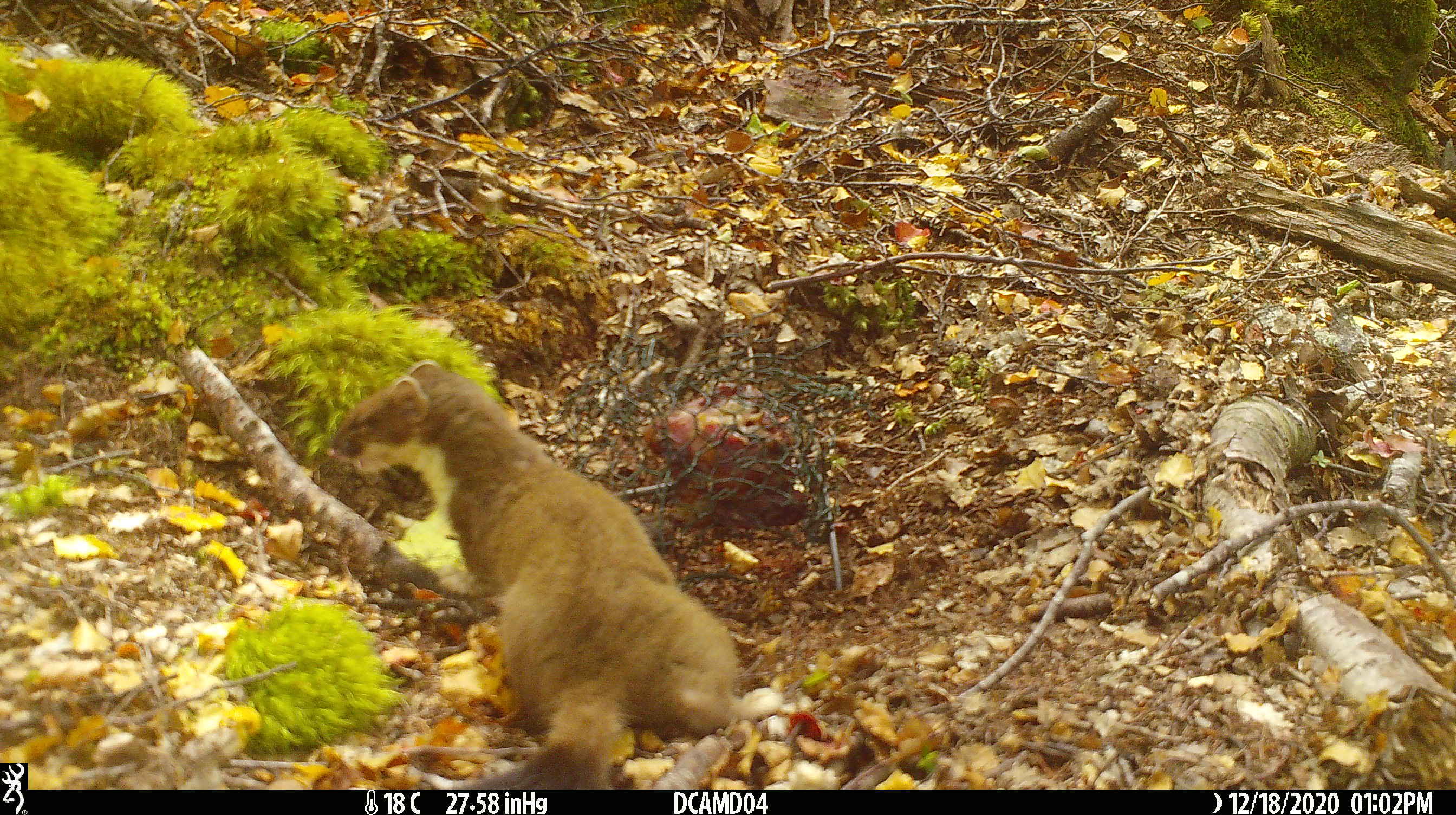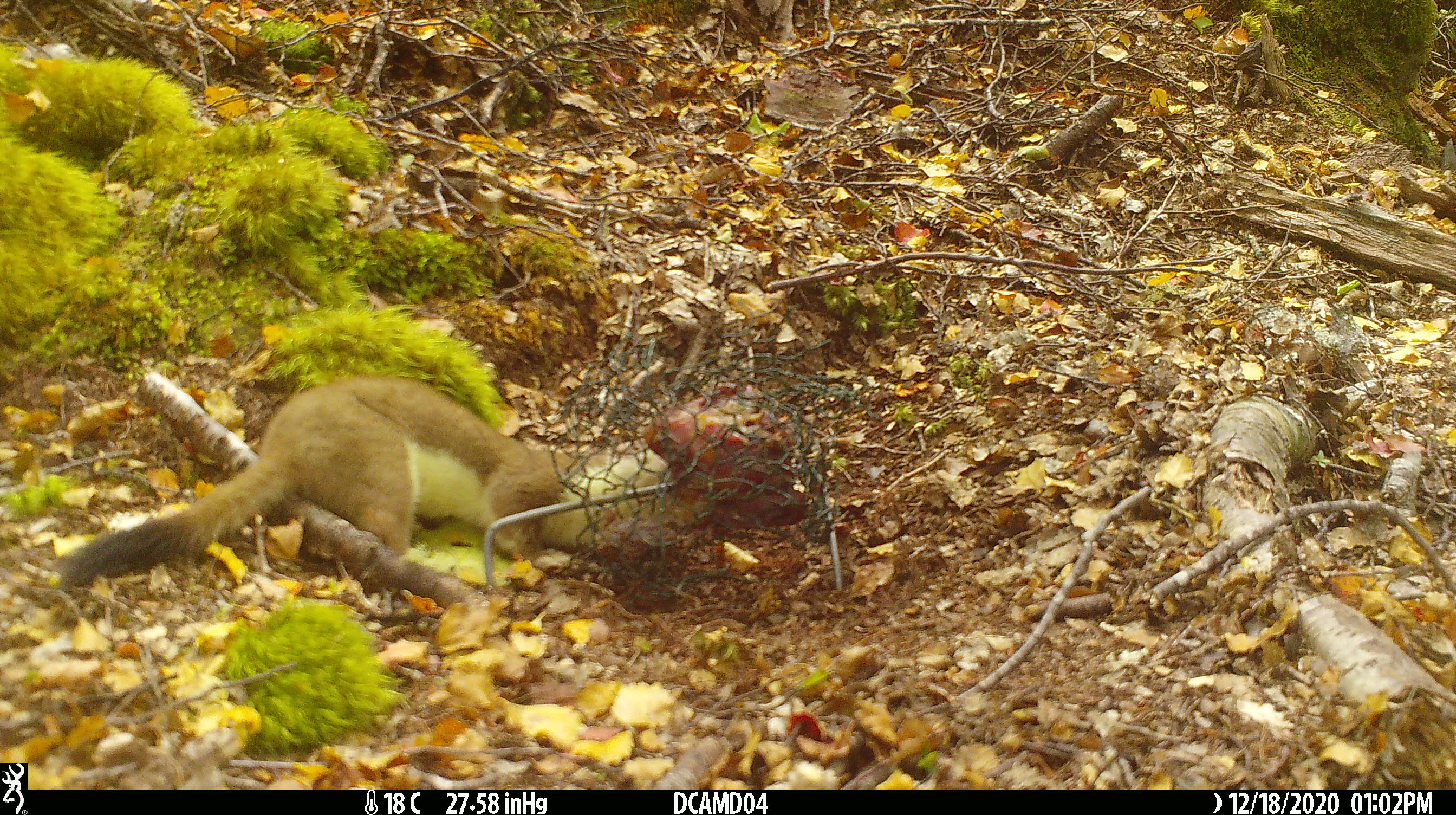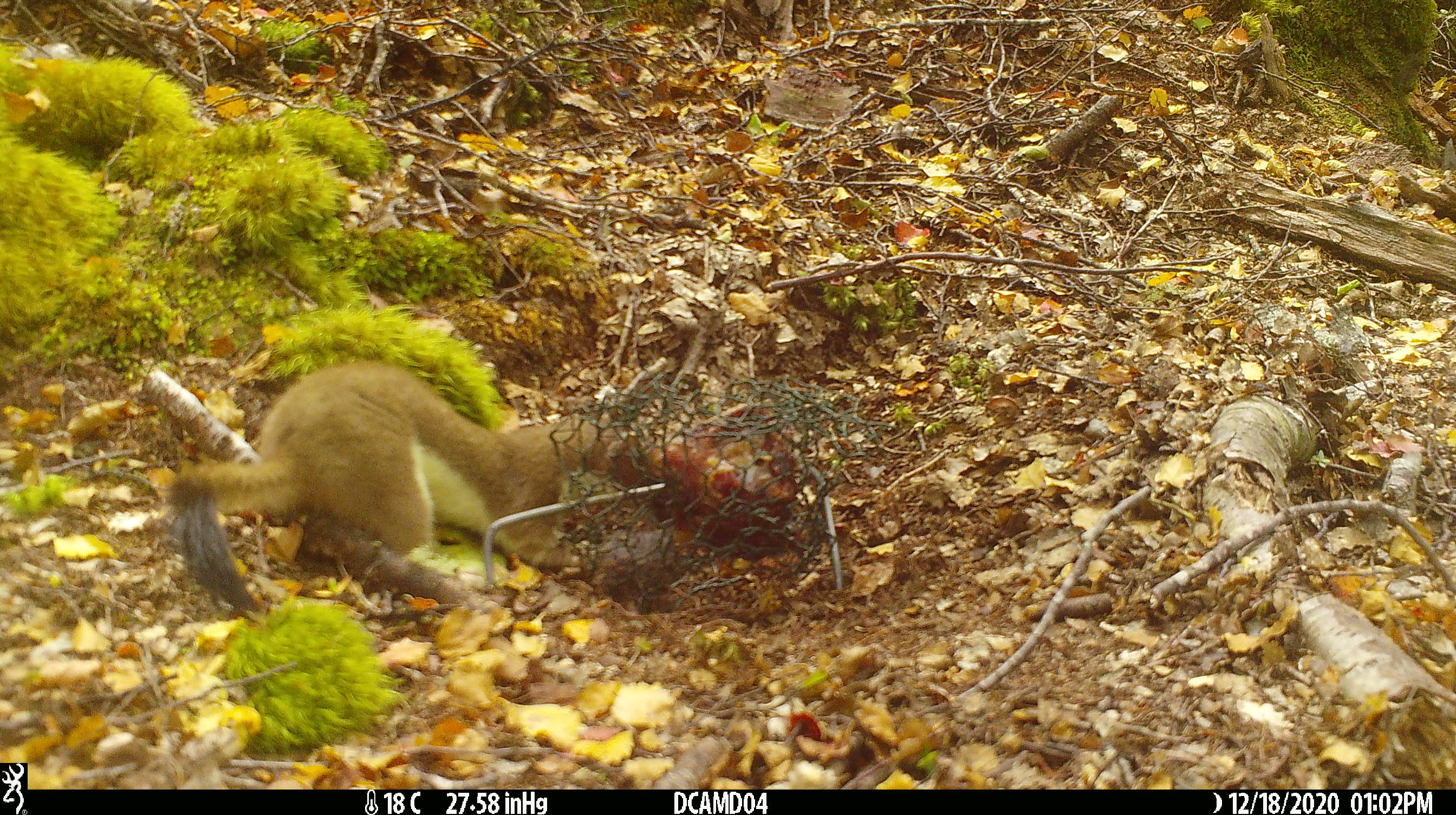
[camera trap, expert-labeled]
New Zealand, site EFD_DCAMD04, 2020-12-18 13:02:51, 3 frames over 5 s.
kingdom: Animalia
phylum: Chordata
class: Mammalia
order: Carnivora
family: Mustelidae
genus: Mustela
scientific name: Mustela erminea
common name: stoat